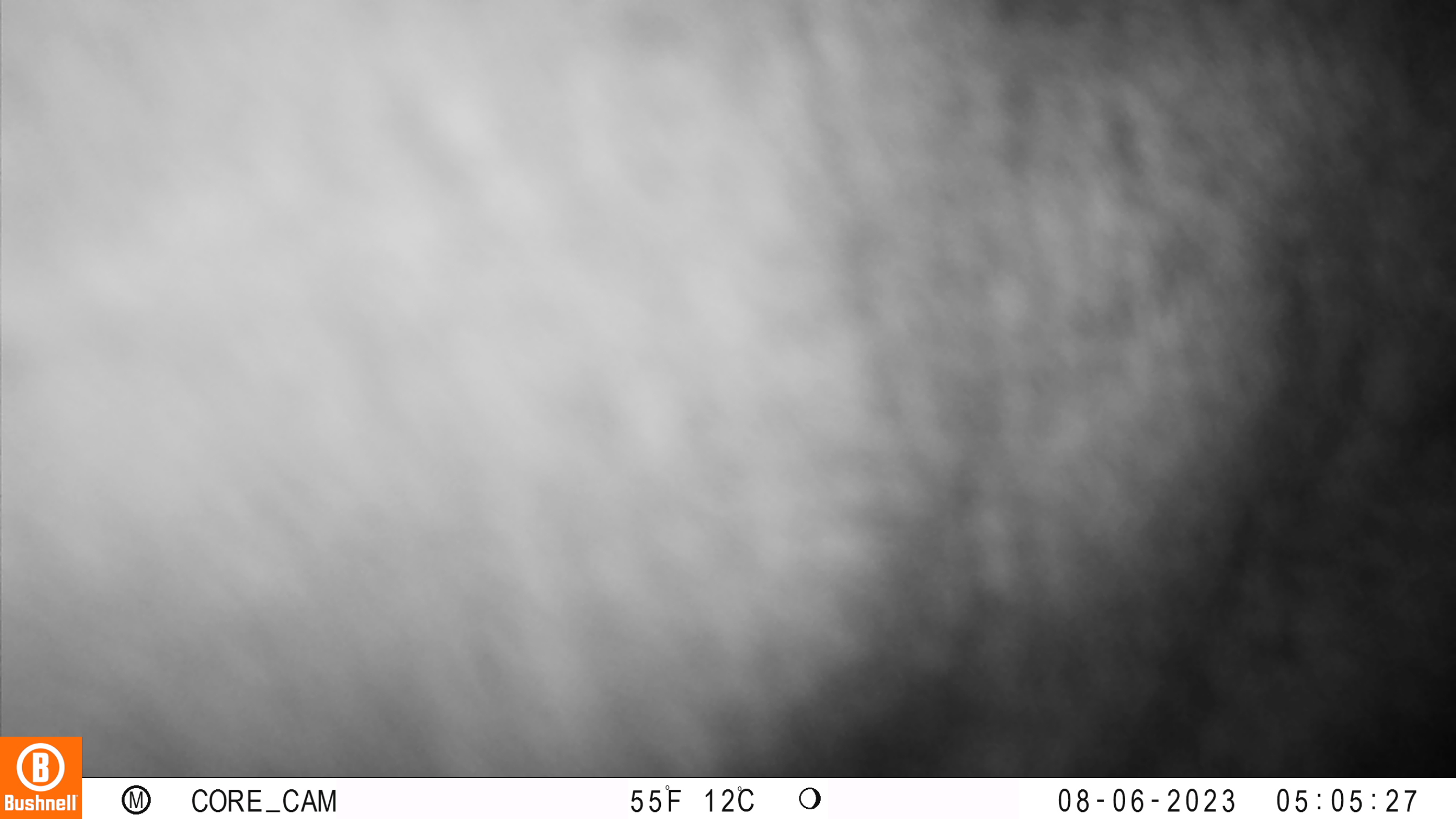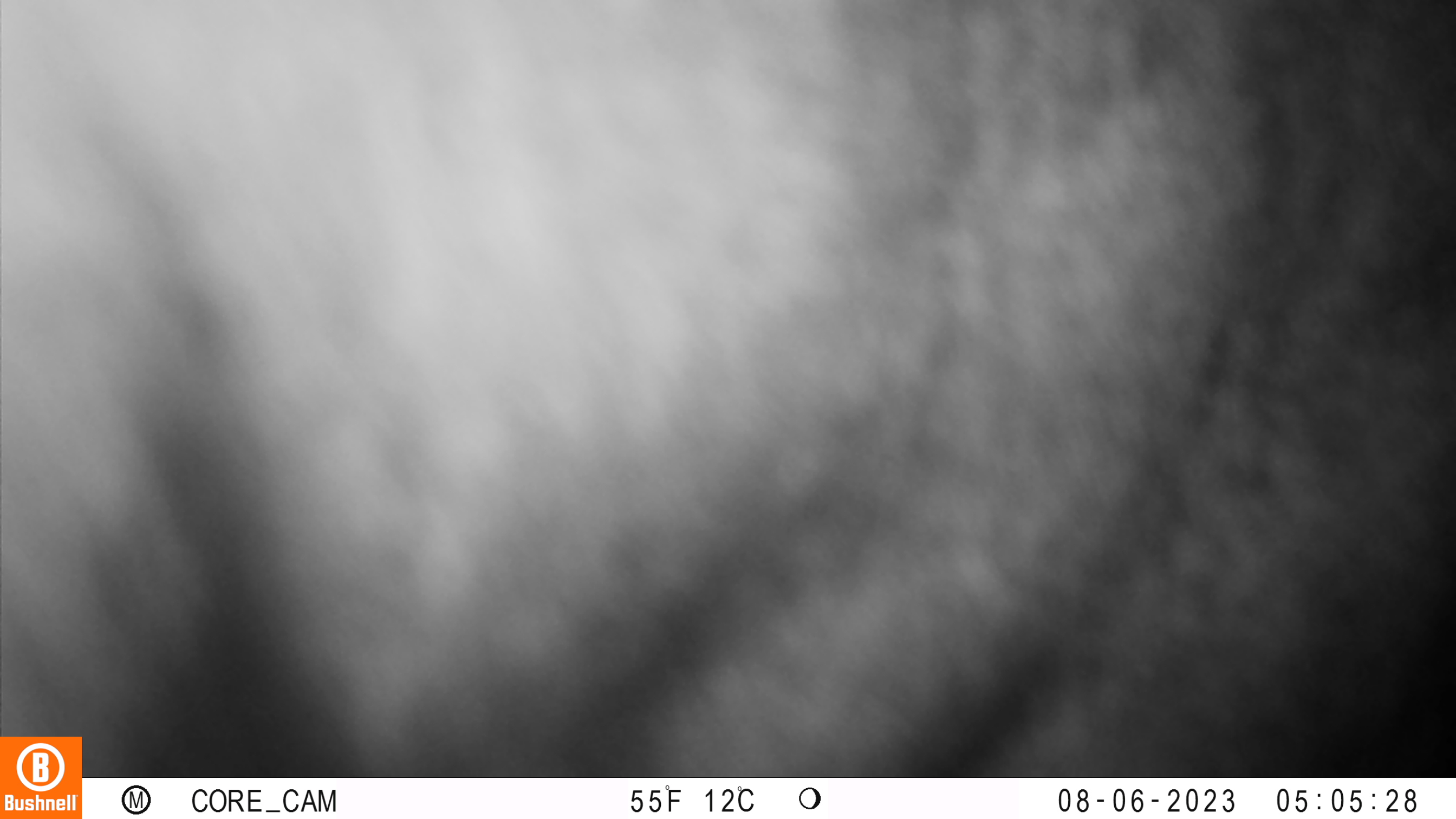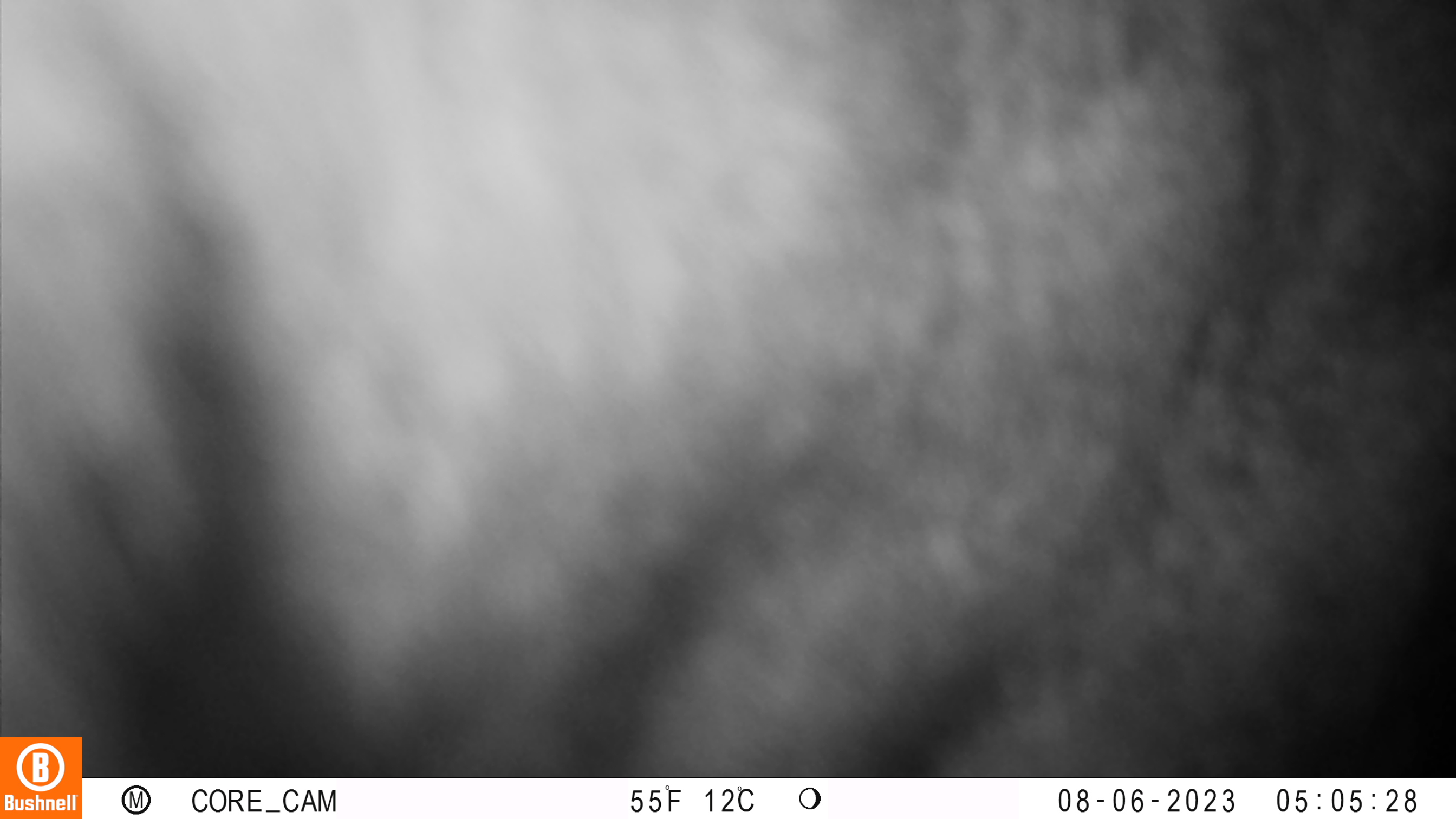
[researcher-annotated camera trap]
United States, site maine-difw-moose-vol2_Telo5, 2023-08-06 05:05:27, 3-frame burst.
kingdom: Animalia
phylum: Chordata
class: Mammalia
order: Artiodactyla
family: Cervidae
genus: Alces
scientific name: Alces alces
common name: moose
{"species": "moose (Alces alces)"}